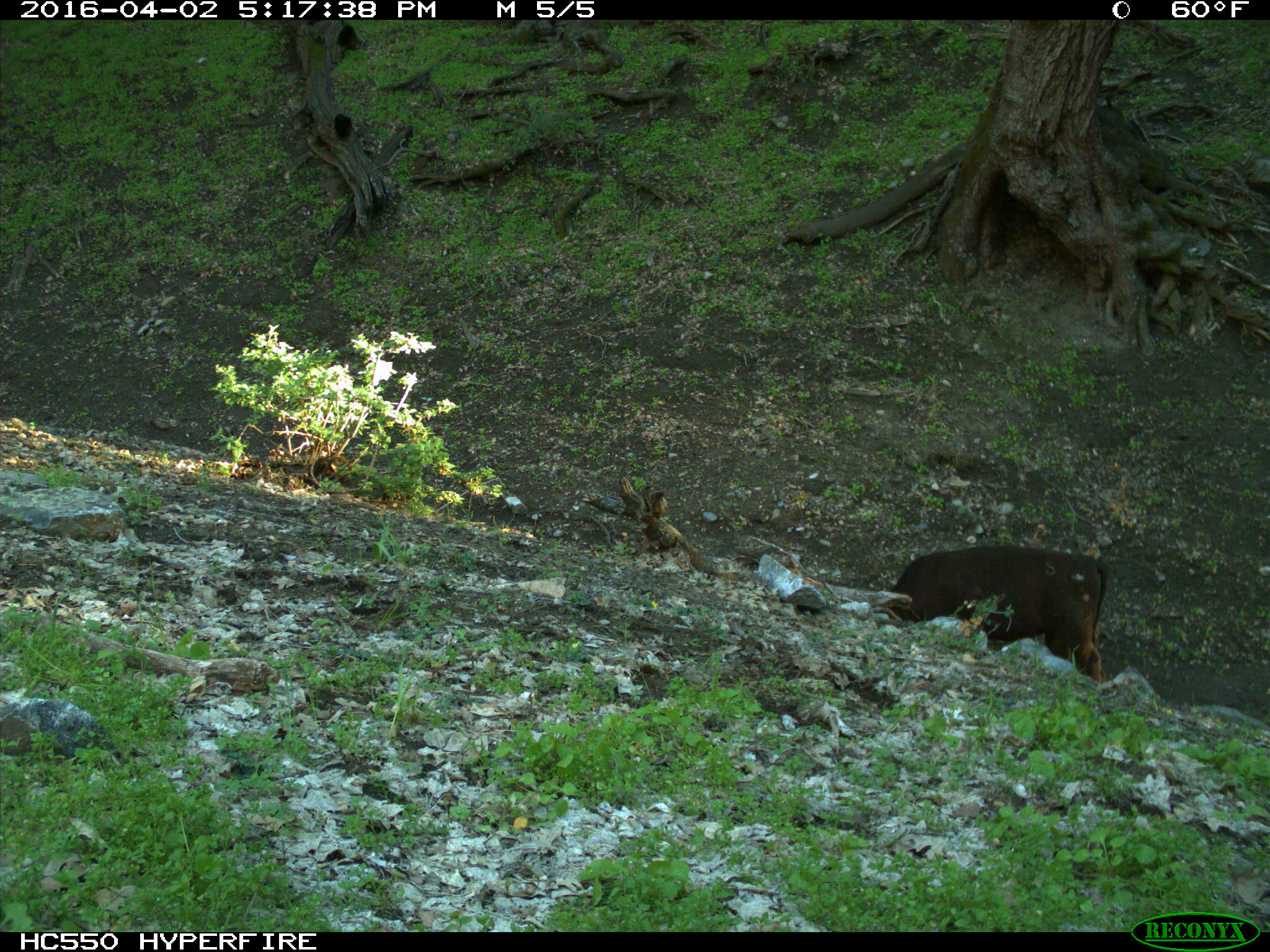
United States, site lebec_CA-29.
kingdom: Animalia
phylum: Chordata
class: Mammalia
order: Artiodactyla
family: Bovidae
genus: Bos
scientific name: Bos taurus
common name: domestic cow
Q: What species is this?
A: Bos taurus (domestic cow).